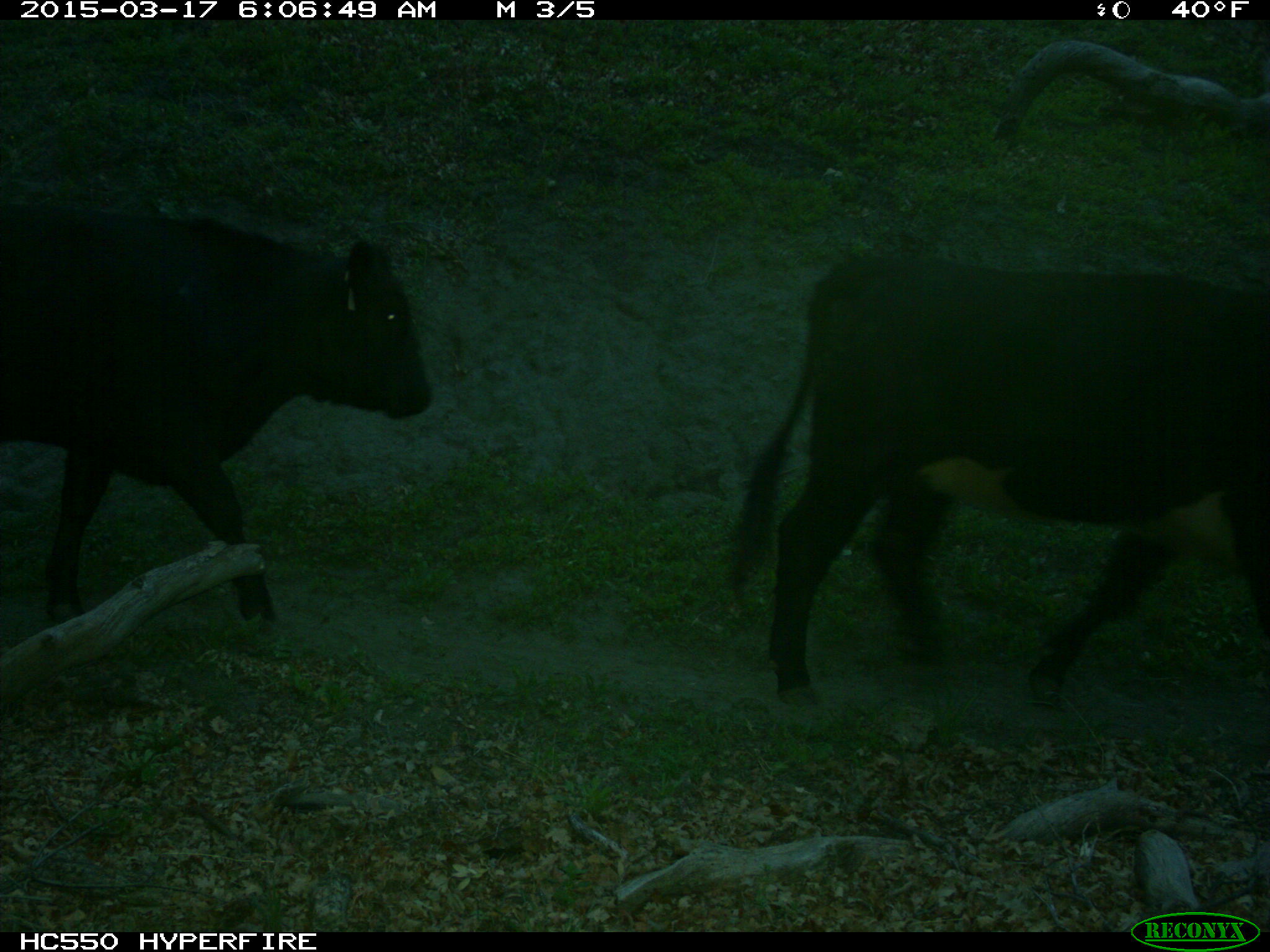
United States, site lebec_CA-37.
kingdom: Animalia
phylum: Chordata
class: Mammalia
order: Artiodactyla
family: Bovidae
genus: Bos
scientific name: Bos taurus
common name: domestic cow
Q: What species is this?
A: Bos taurus (domestic cow).